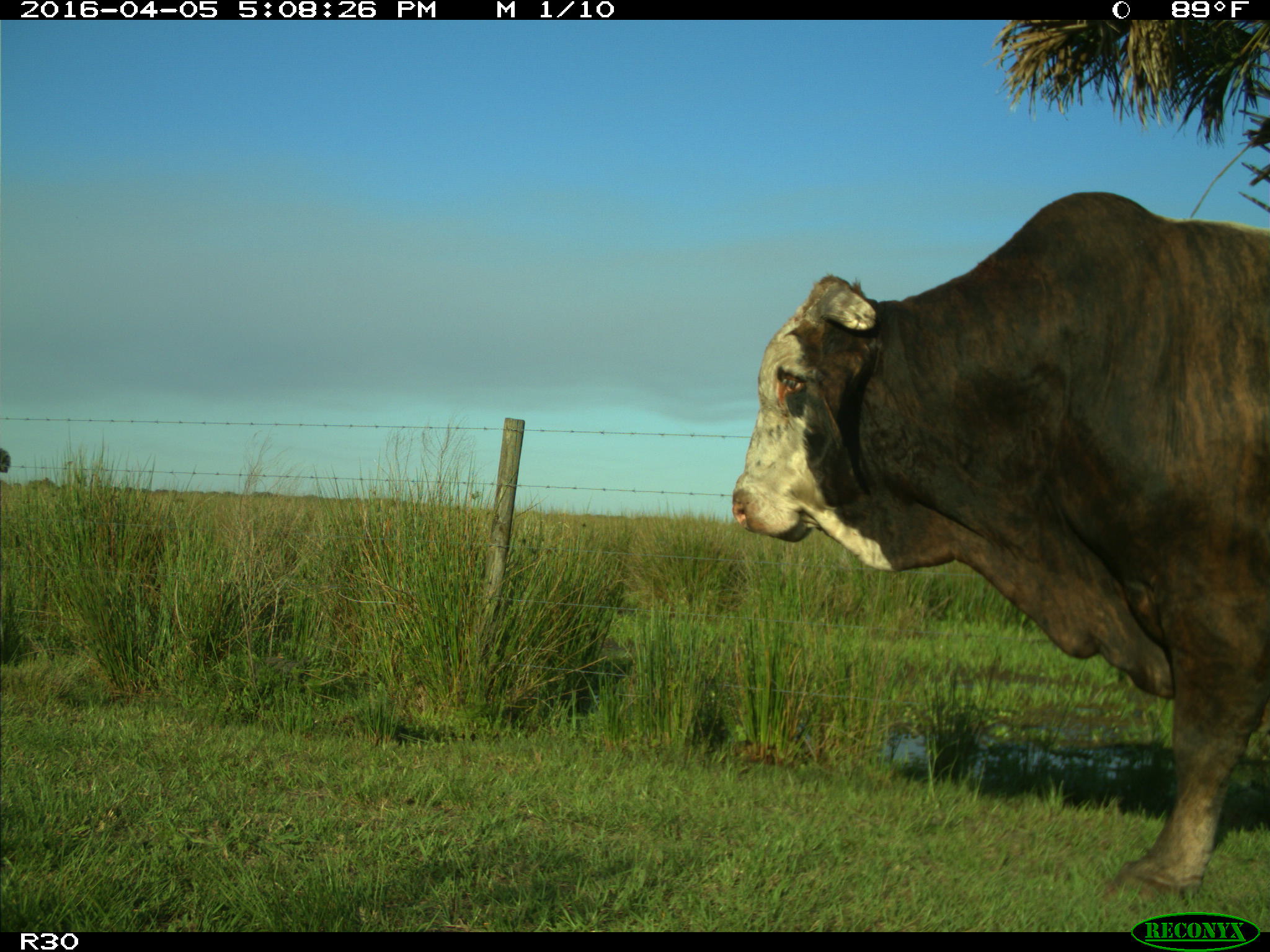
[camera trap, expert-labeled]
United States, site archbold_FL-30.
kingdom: Animalia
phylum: Chordata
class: Mammalia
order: Artiodactyla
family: Bovidae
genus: Bos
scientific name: Bos taurus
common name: domestic cow